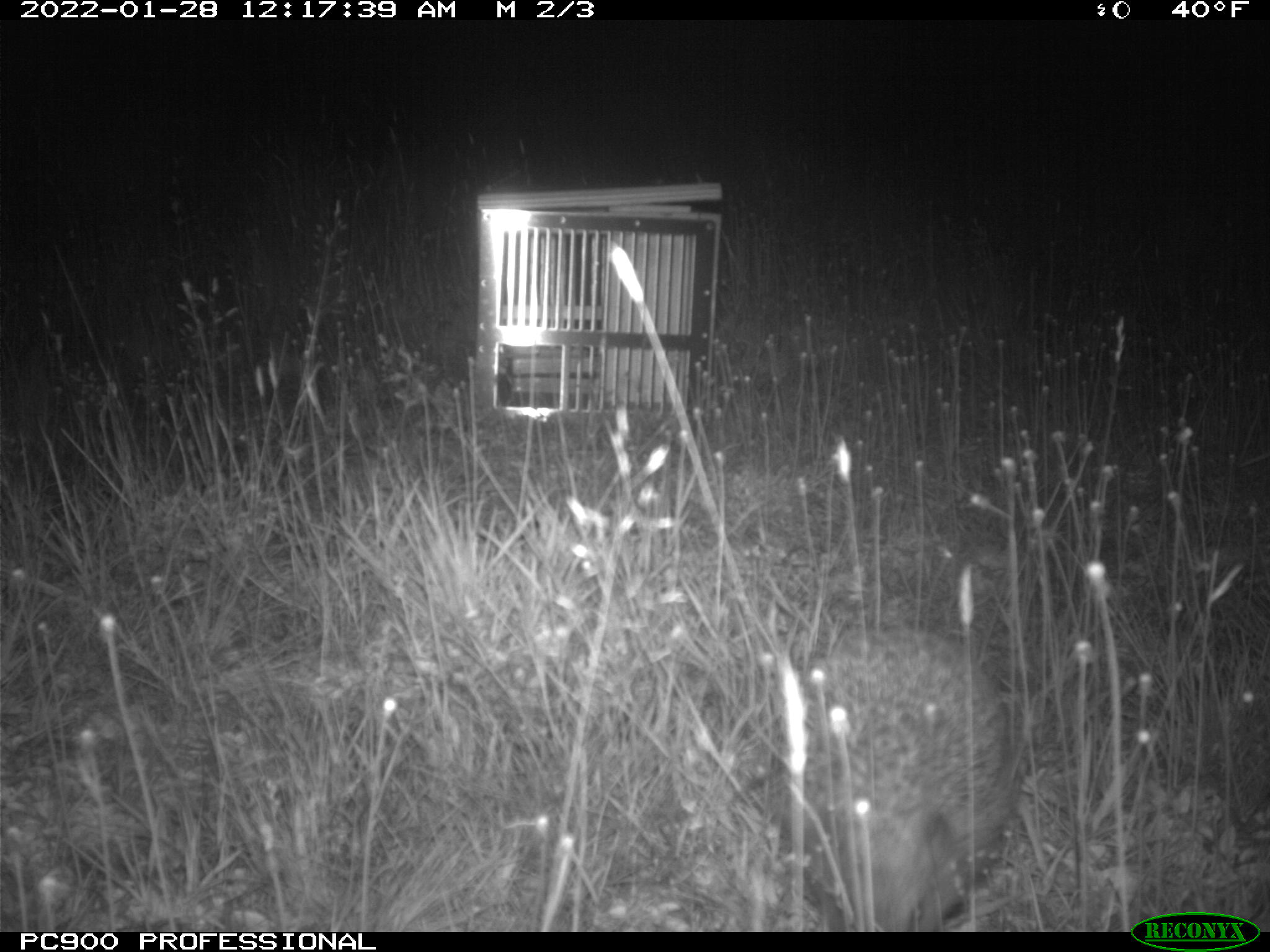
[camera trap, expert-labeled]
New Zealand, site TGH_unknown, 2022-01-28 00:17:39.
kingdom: Animalia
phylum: Chordata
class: Mammalia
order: Eulipotyphla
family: Erinaceidae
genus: Erinaceus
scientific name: Erinaceus europaeus europaeus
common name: european hedgehog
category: hedgehog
Hedgehog (european hedgehog) (Erinaceus europaeus europaeus).